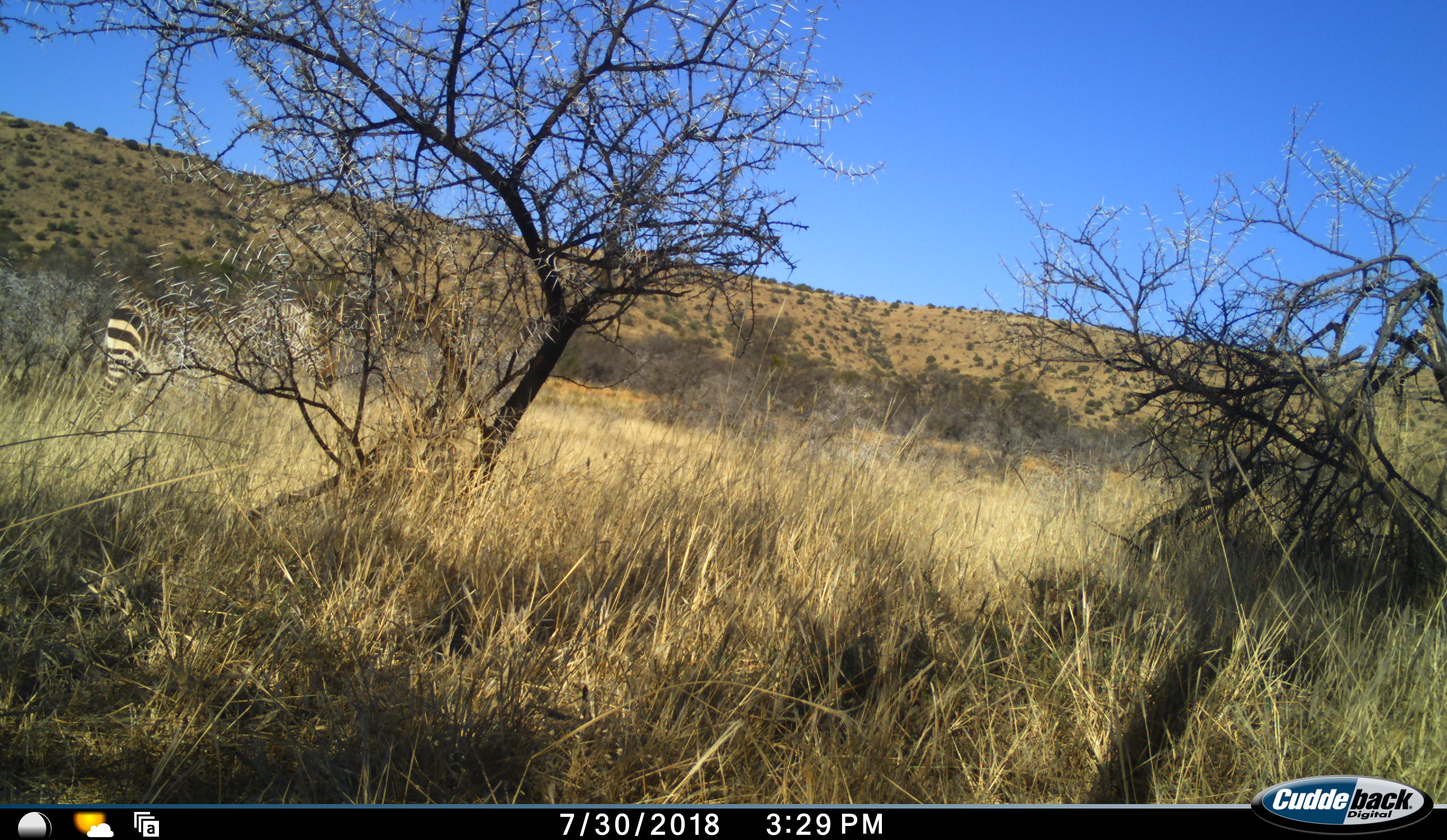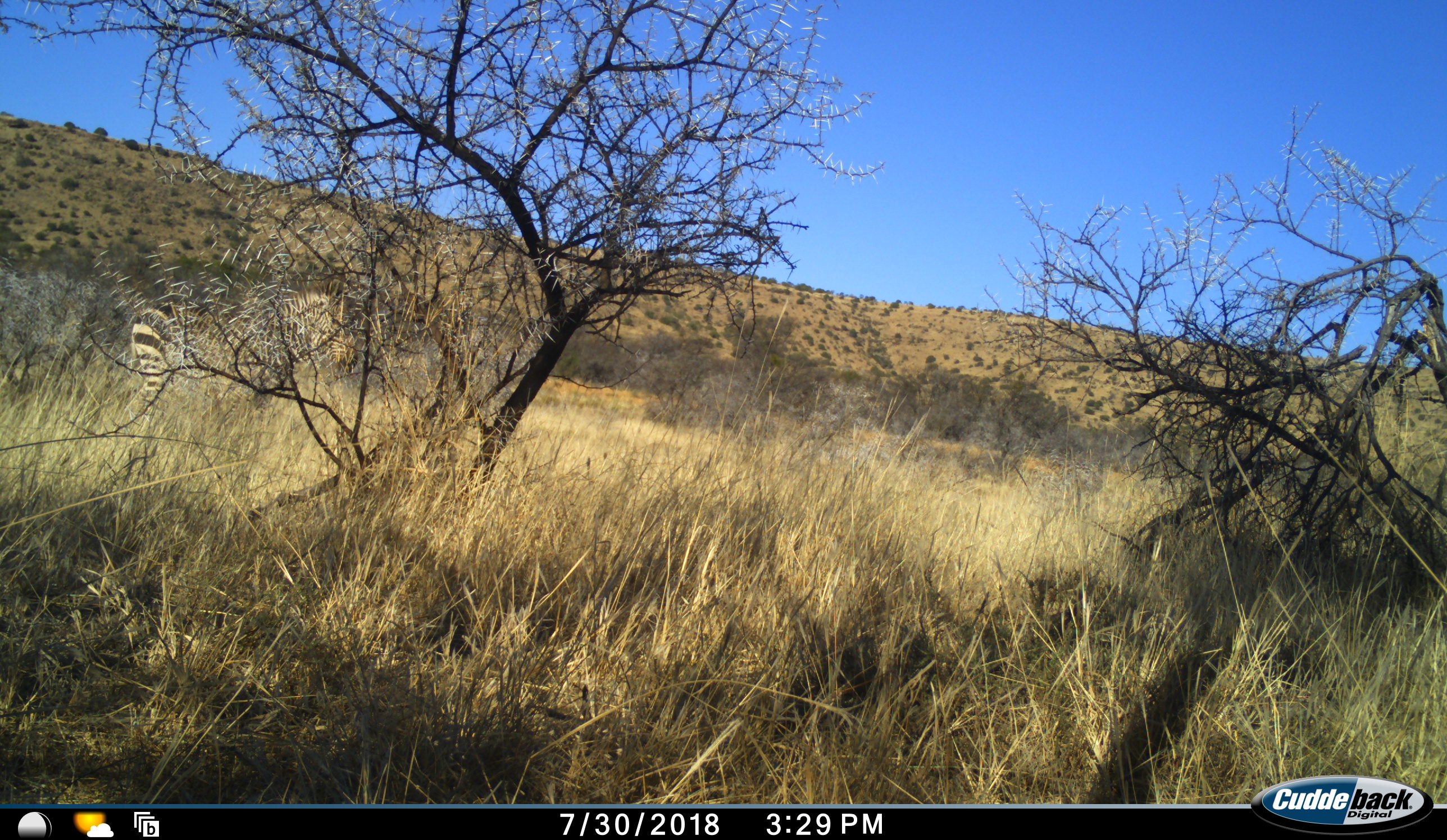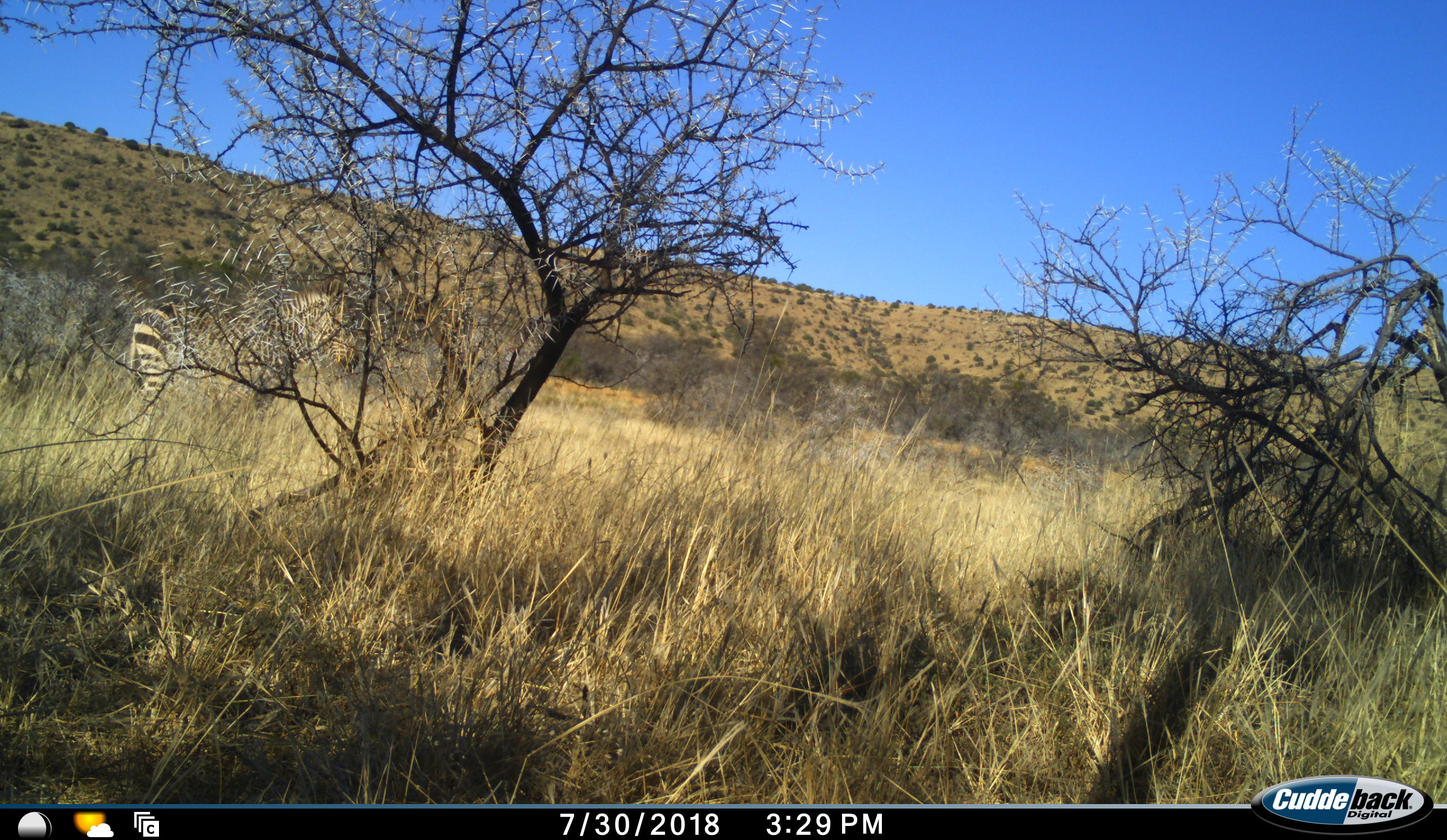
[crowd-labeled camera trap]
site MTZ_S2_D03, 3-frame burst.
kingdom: Animalia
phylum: Chordata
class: Mammalia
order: Perissodactyla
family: Equidae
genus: Equus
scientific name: Equus zebra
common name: mountain zebra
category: zebramountain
Zebramountain (mountain zebra) (Equus zebra), count 1. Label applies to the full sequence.